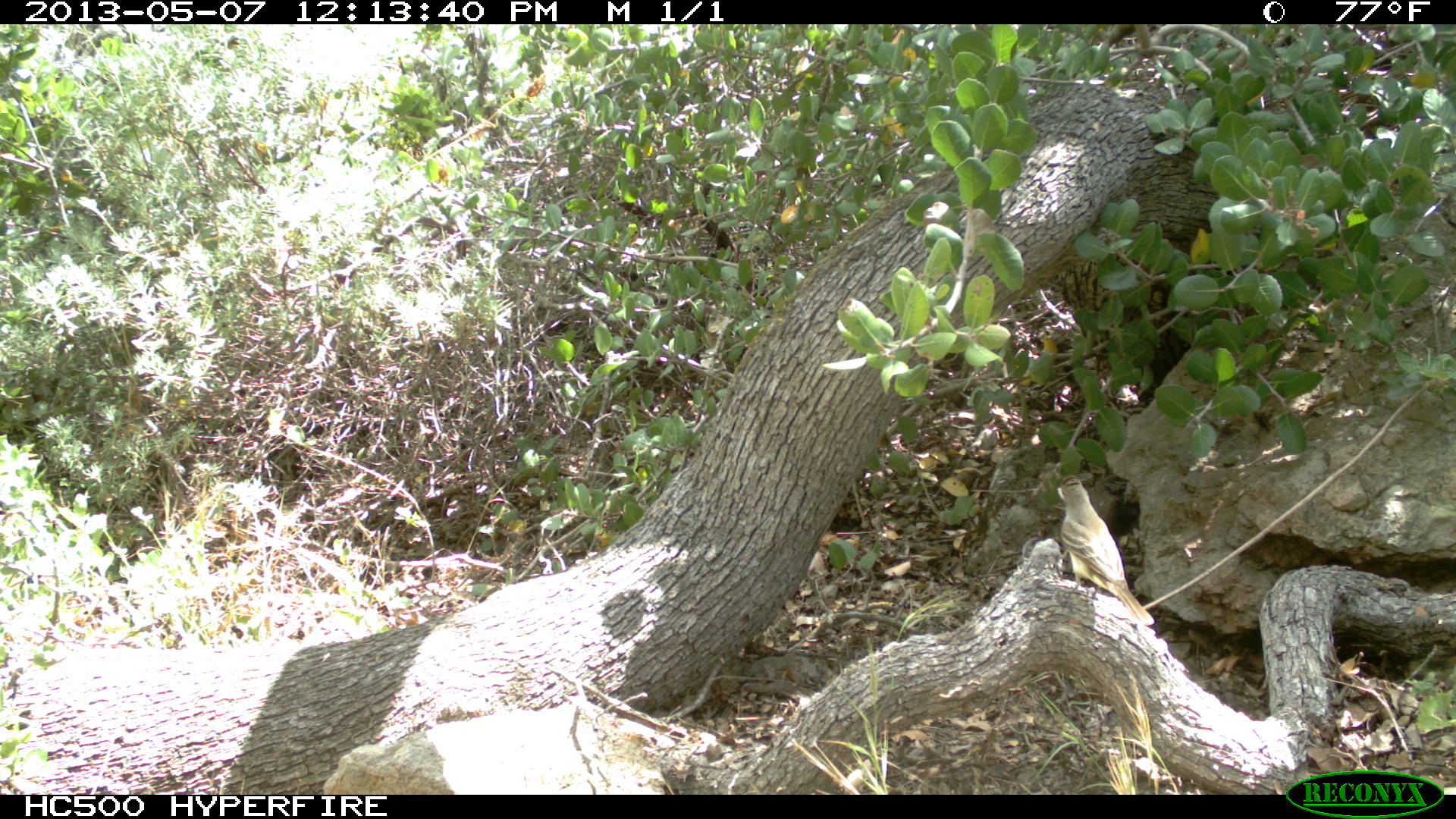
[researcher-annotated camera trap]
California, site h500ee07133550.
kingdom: Animalia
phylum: Chordata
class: Aves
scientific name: Aves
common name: bird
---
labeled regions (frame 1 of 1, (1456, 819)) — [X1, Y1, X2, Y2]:
bird: [1056, 473, 1155, 625]